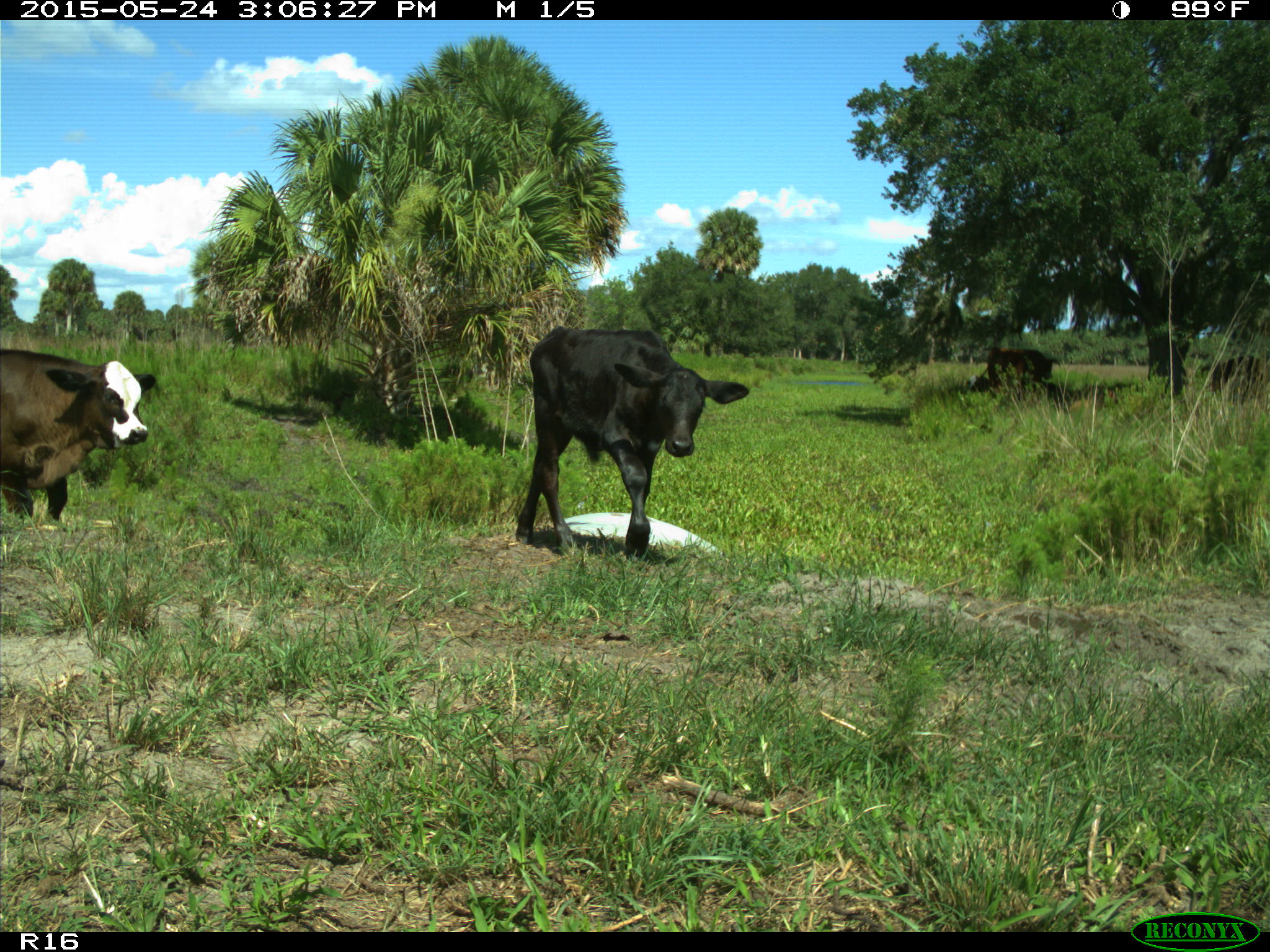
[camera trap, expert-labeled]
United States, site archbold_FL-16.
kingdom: Animalia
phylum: Chordata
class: Mammalia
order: Artiodactyla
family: Bovidae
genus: Bos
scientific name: Bos taurus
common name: domestic cow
Bos taurus (domestic cow).